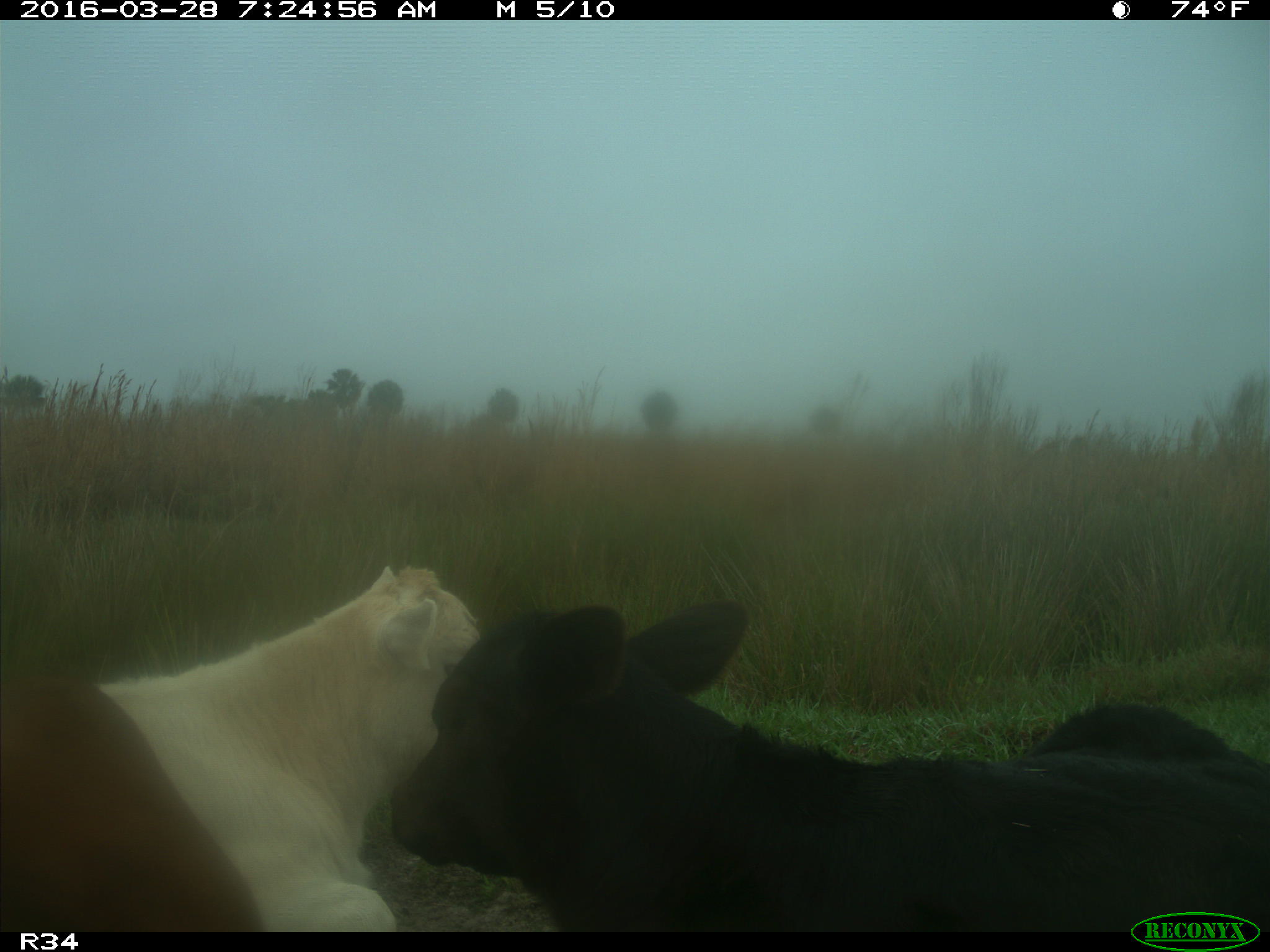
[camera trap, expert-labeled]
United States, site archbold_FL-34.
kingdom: Animalia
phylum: Chordata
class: Mammalia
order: Artiodactyla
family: Bovidae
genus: Bos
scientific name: Bos taurus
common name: domestic cow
Bos taurus (domestic cow).